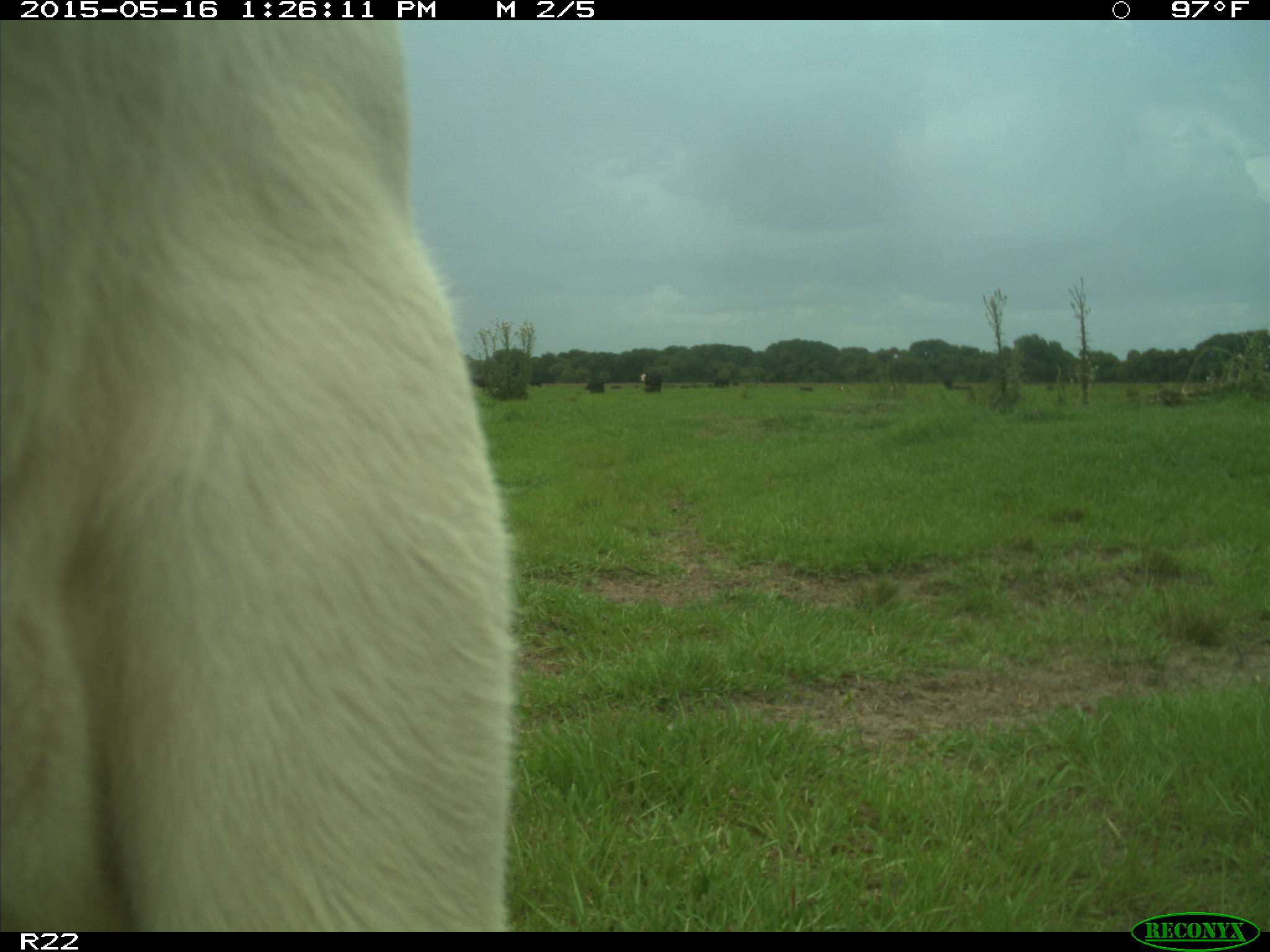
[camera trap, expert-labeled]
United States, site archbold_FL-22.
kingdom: Animalia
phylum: Chordata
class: Mammalia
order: Artiodactyla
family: Bovidae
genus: Bos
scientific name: Bos taurus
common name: domestic cow